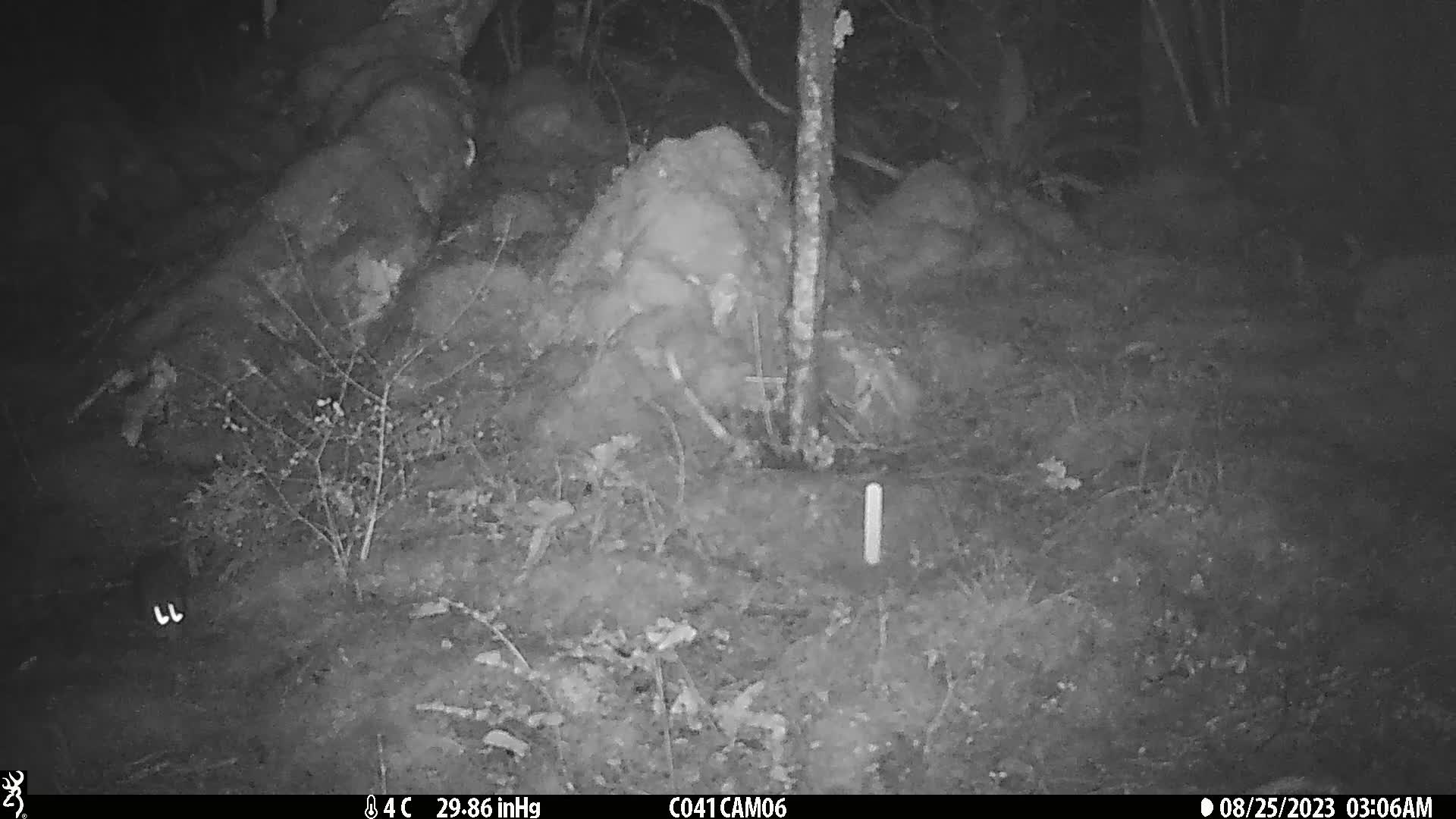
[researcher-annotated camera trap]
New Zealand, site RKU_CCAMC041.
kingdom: Animalia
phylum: Chordata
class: Mammalia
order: Rodentia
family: Muridae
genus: Rattus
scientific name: Rattus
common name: rat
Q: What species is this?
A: Rat (Rattus).